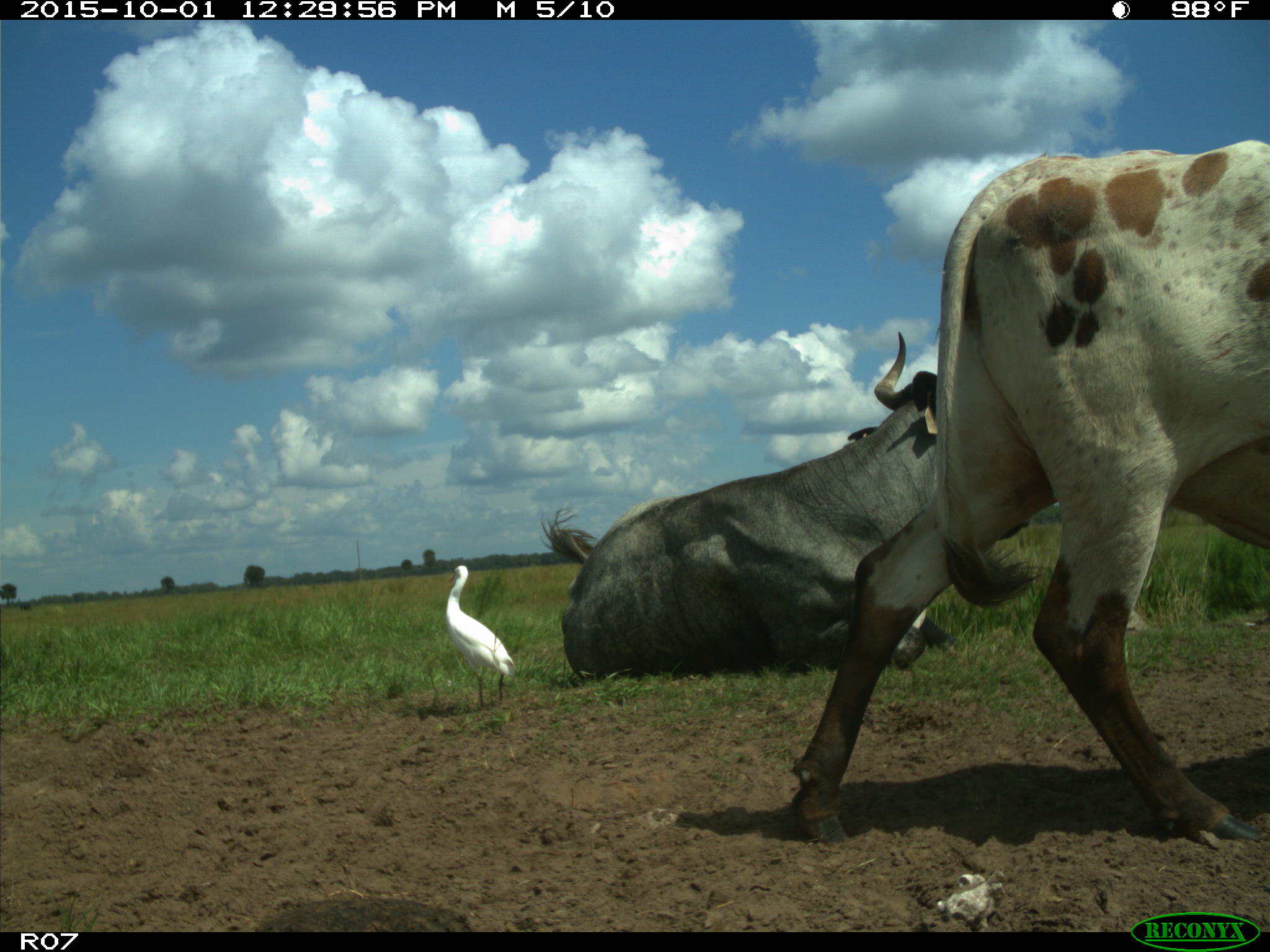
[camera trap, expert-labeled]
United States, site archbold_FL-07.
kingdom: Animalia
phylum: Chordata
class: Mammalia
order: Artiodactyla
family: Bovidae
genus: Bos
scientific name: Bos taurus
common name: domestic cow